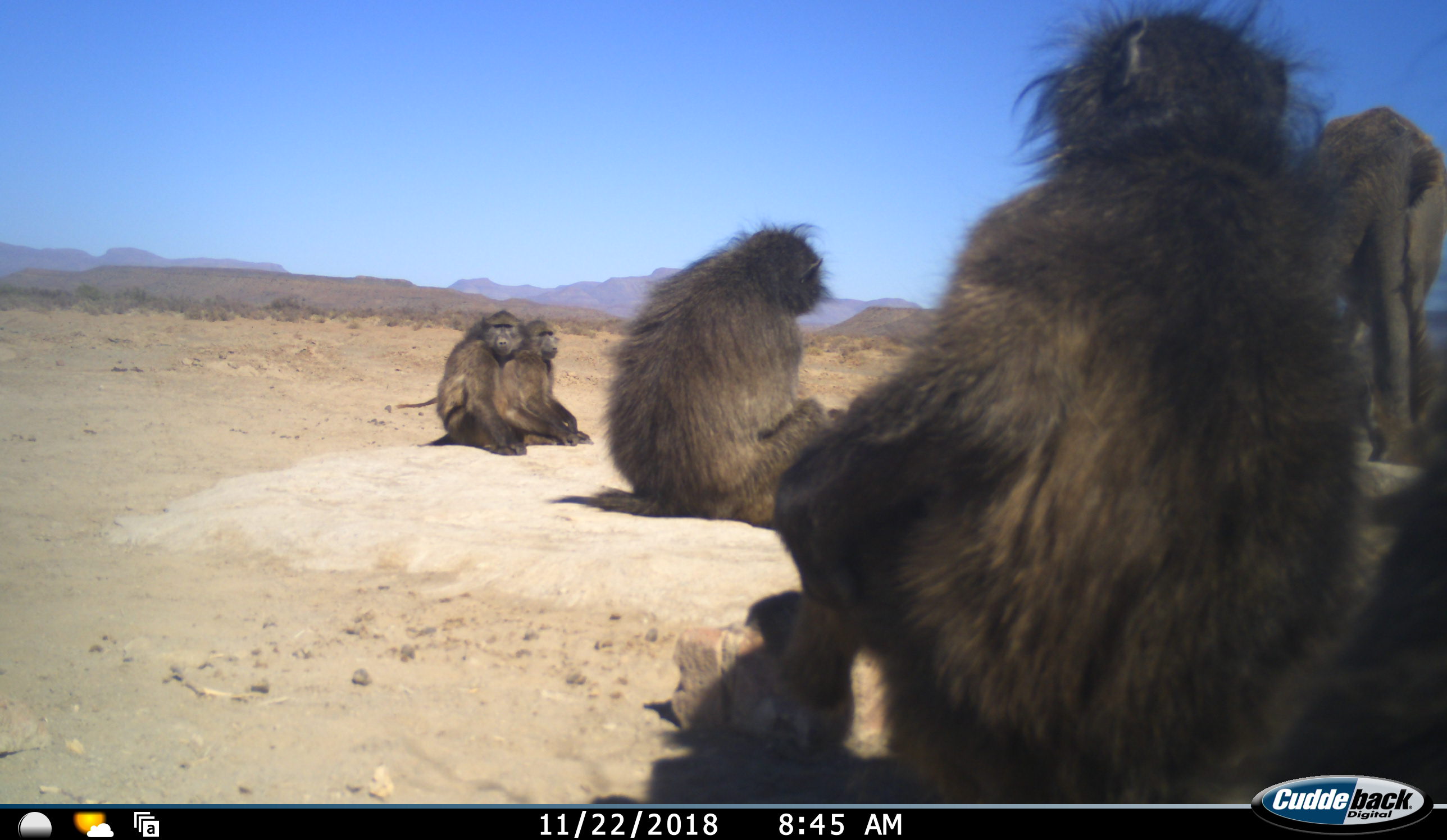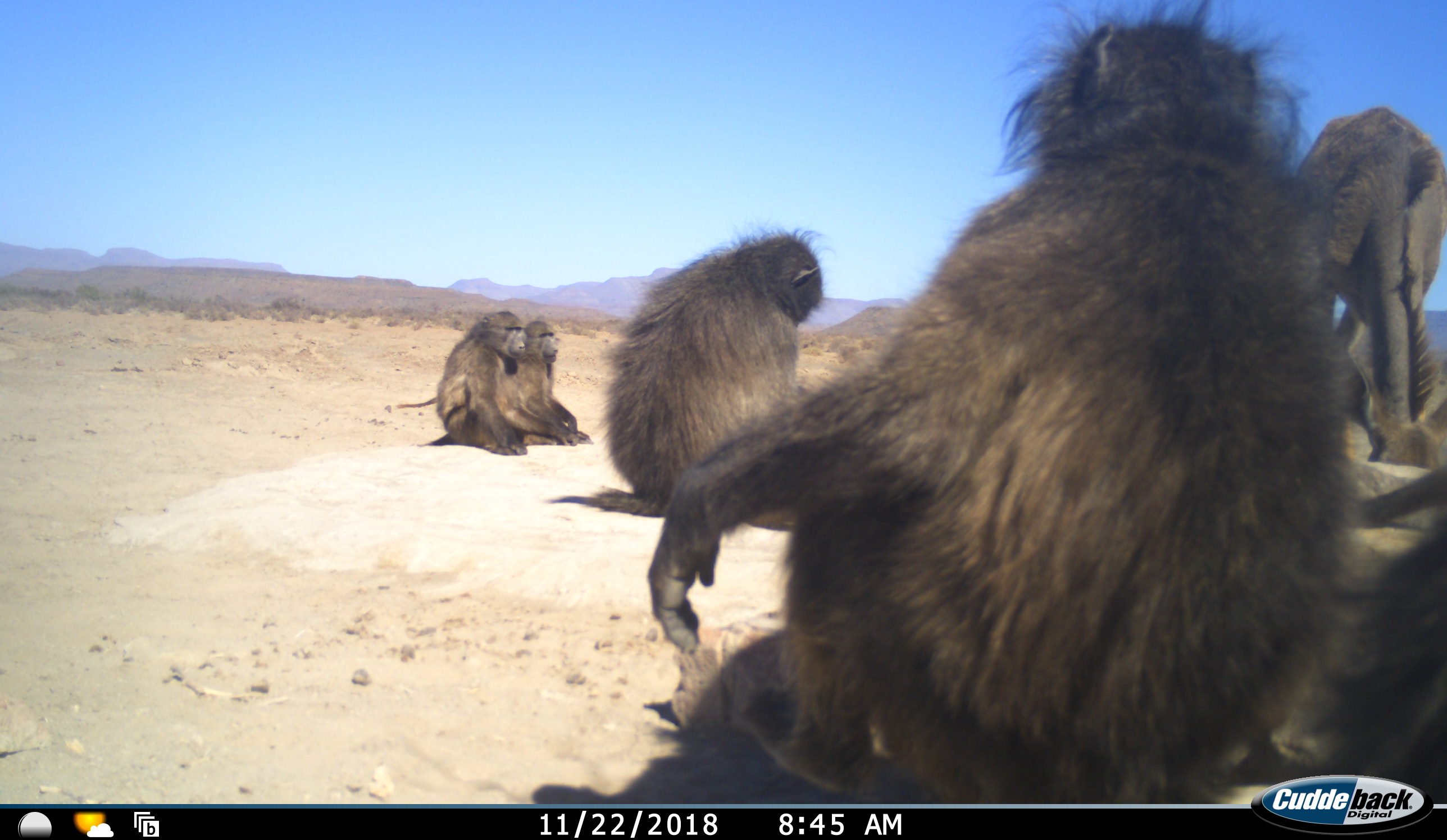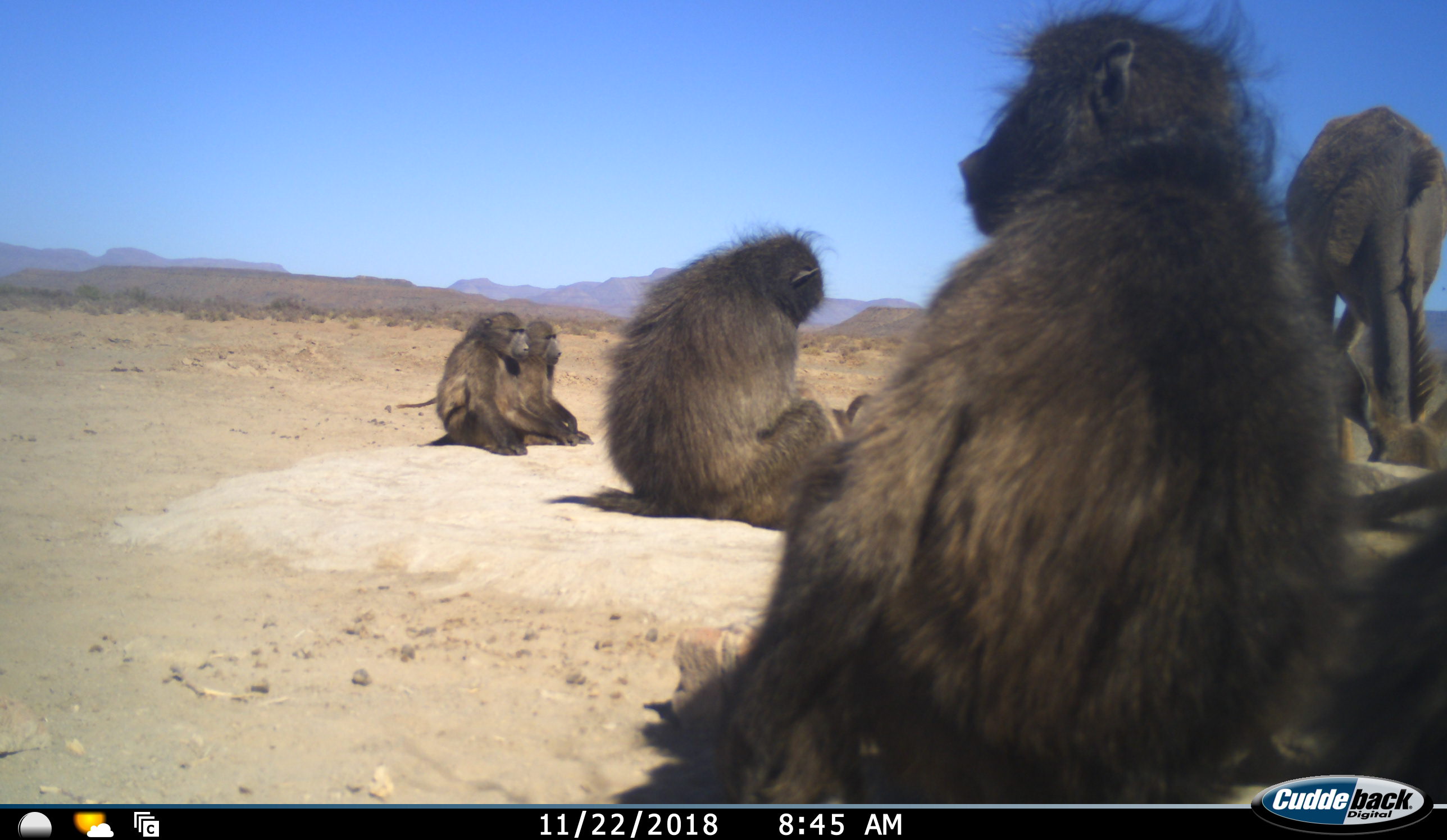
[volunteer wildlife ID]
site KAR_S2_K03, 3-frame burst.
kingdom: Animalia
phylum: Chordata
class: Mammalia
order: Primates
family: Cercopithecidae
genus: Papio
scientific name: Papio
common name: baboon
Baboon (Papio), count 5. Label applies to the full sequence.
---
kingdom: Animalia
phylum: Chordata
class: Mammalia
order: Artiodactyla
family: Bovidae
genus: Tragelaphus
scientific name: Tragelaphus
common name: kudu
Kudu (Tragelaphus), count 1. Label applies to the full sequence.